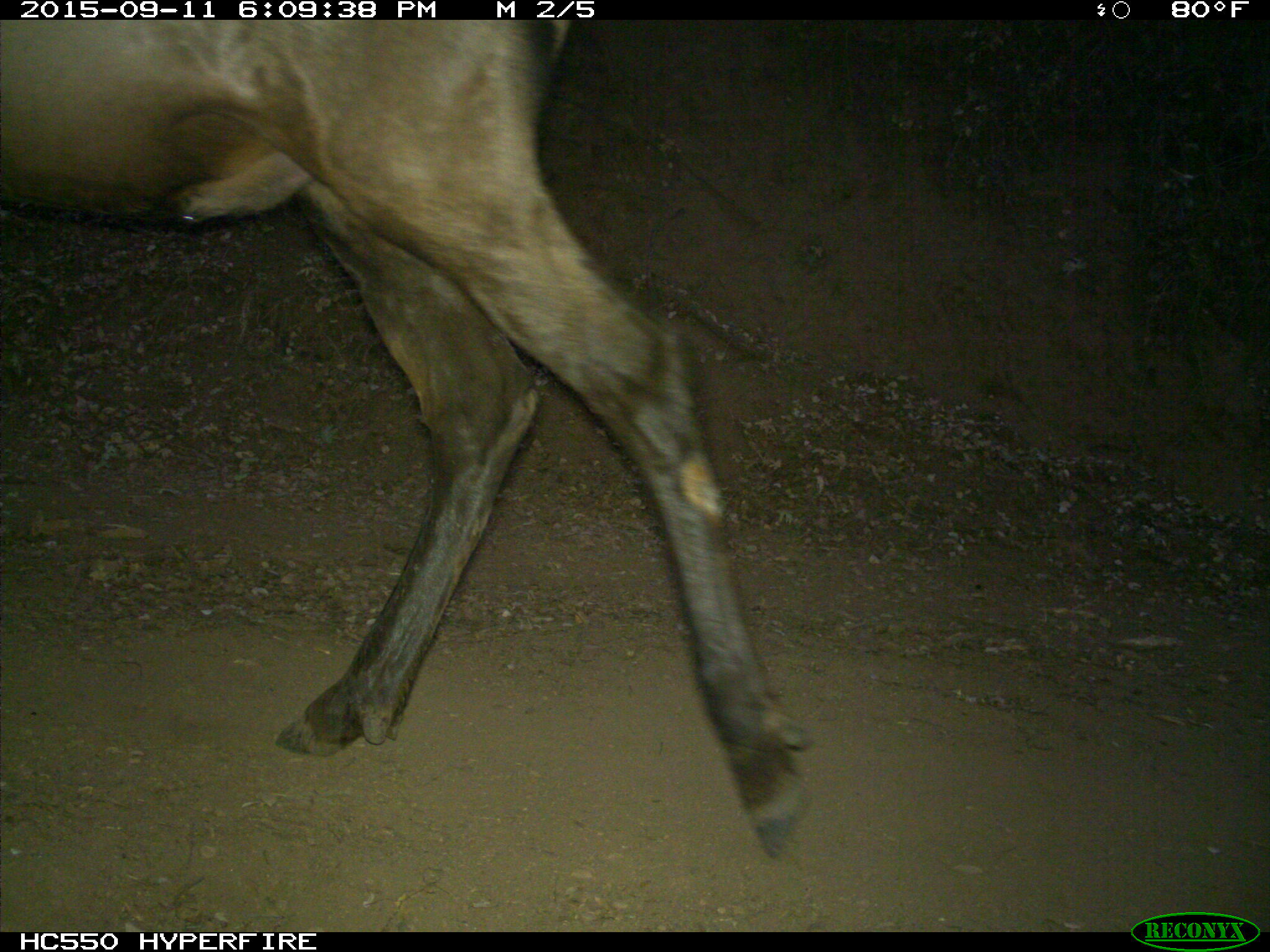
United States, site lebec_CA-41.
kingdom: Animalia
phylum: Chordata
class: Mammalia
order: Artiodactyla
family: Cervidae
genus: Cervus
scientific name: Cervus canadensis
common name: elk